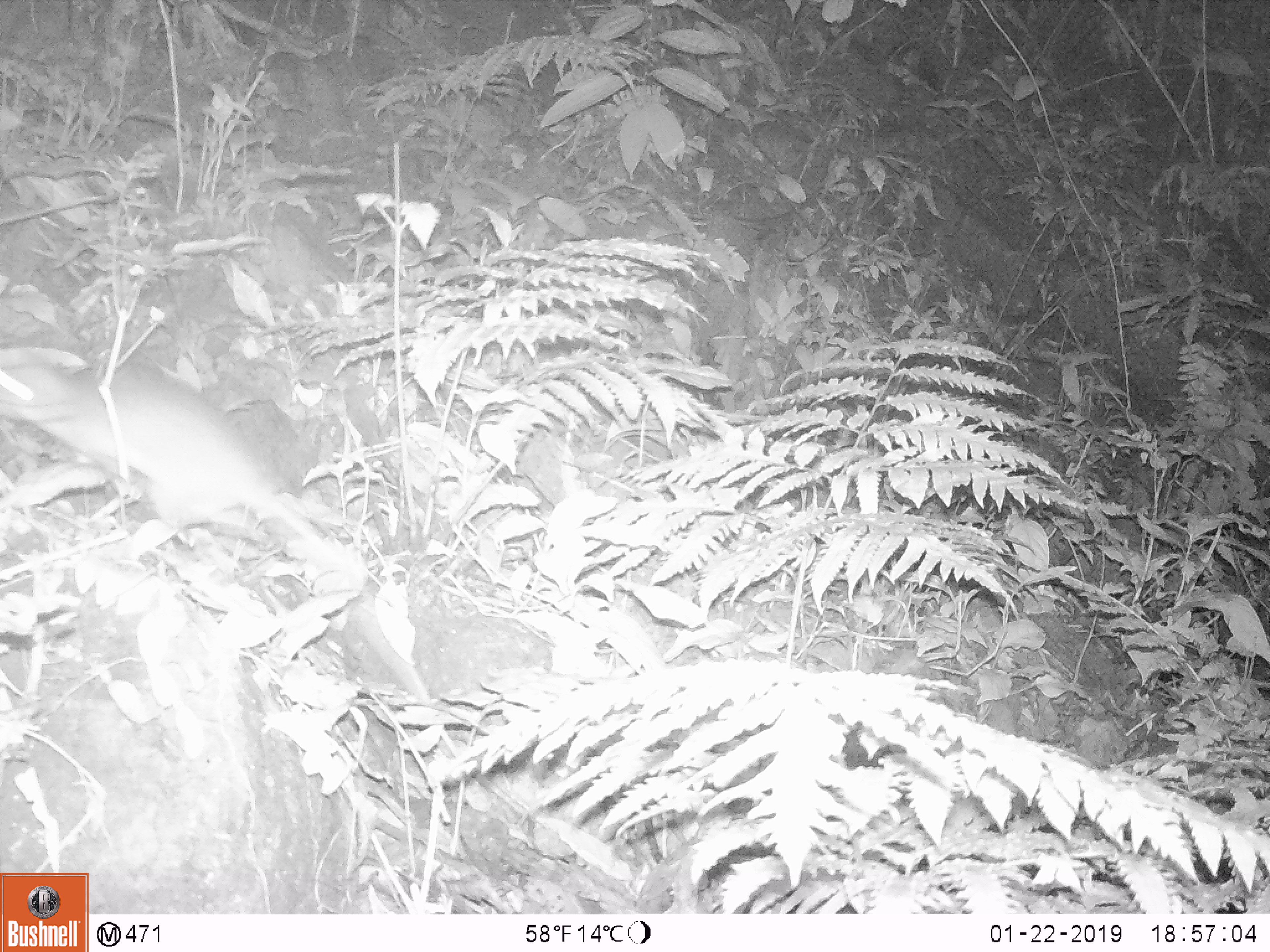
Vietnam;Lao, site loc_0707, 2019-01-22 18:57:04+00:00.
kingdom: Animalia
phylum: Chordata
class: Mammalia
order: Rodentia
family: Muridae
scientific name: Muridae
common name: old-world mice and rats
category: unidentified murid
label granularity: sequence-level